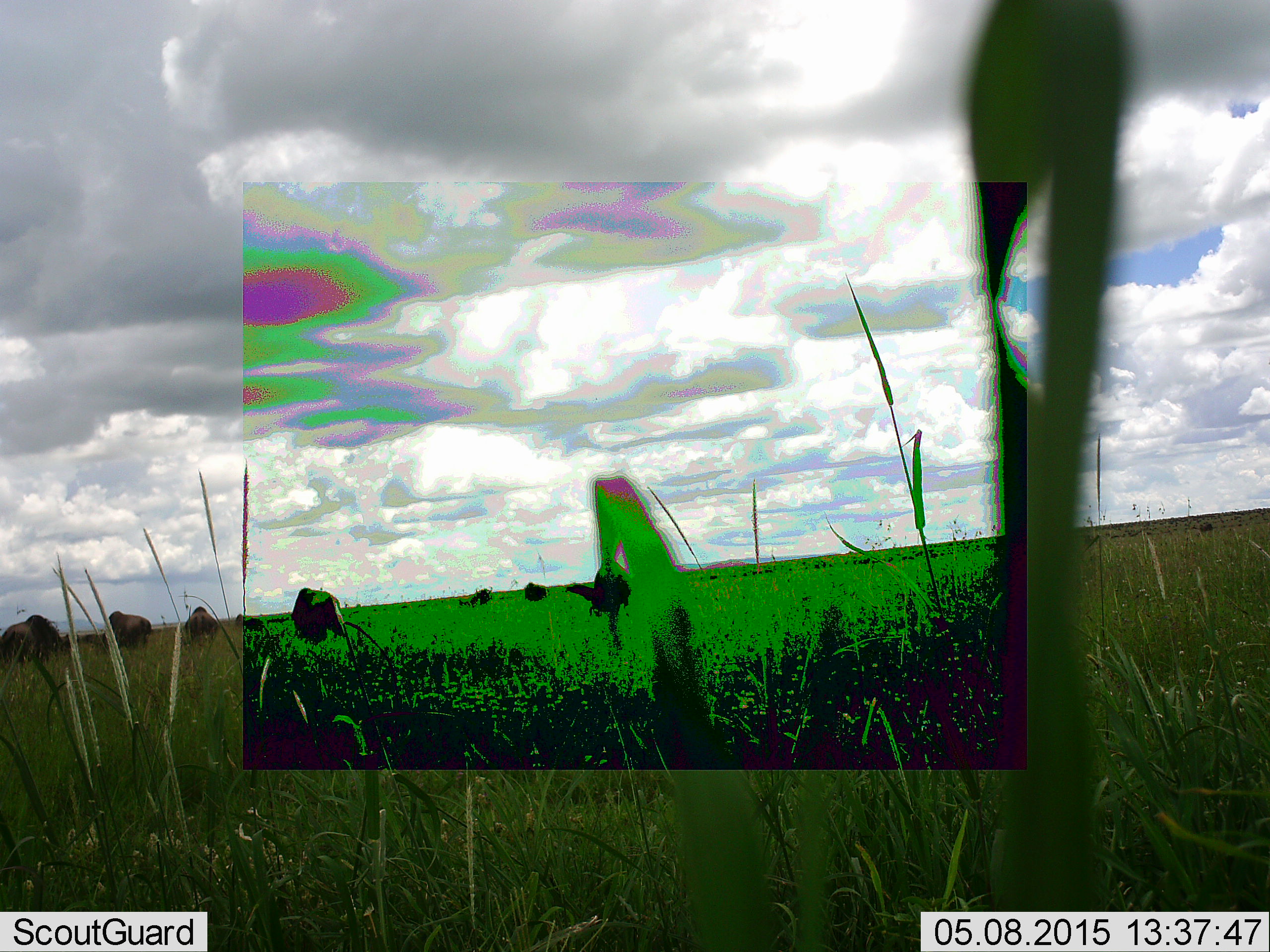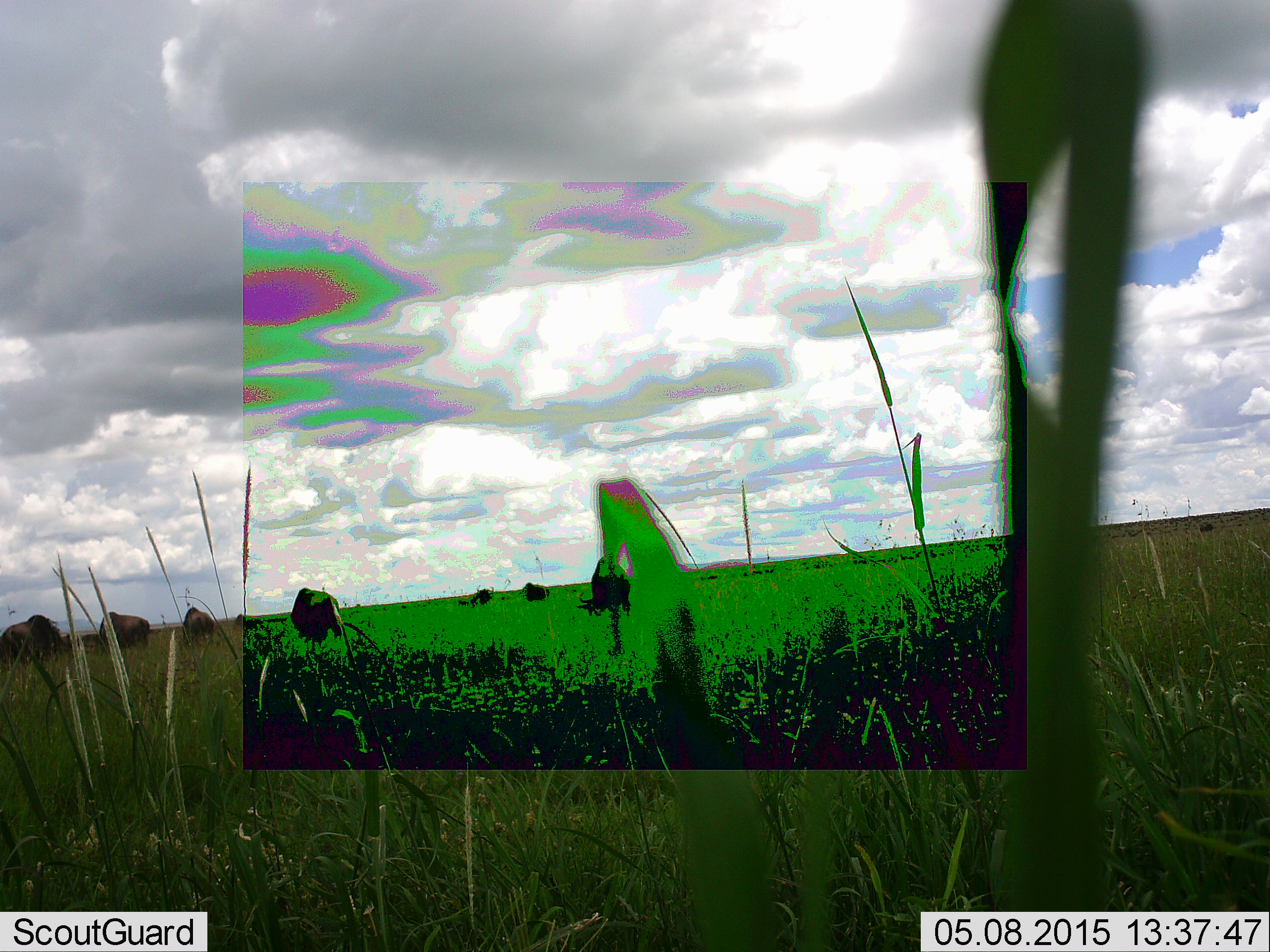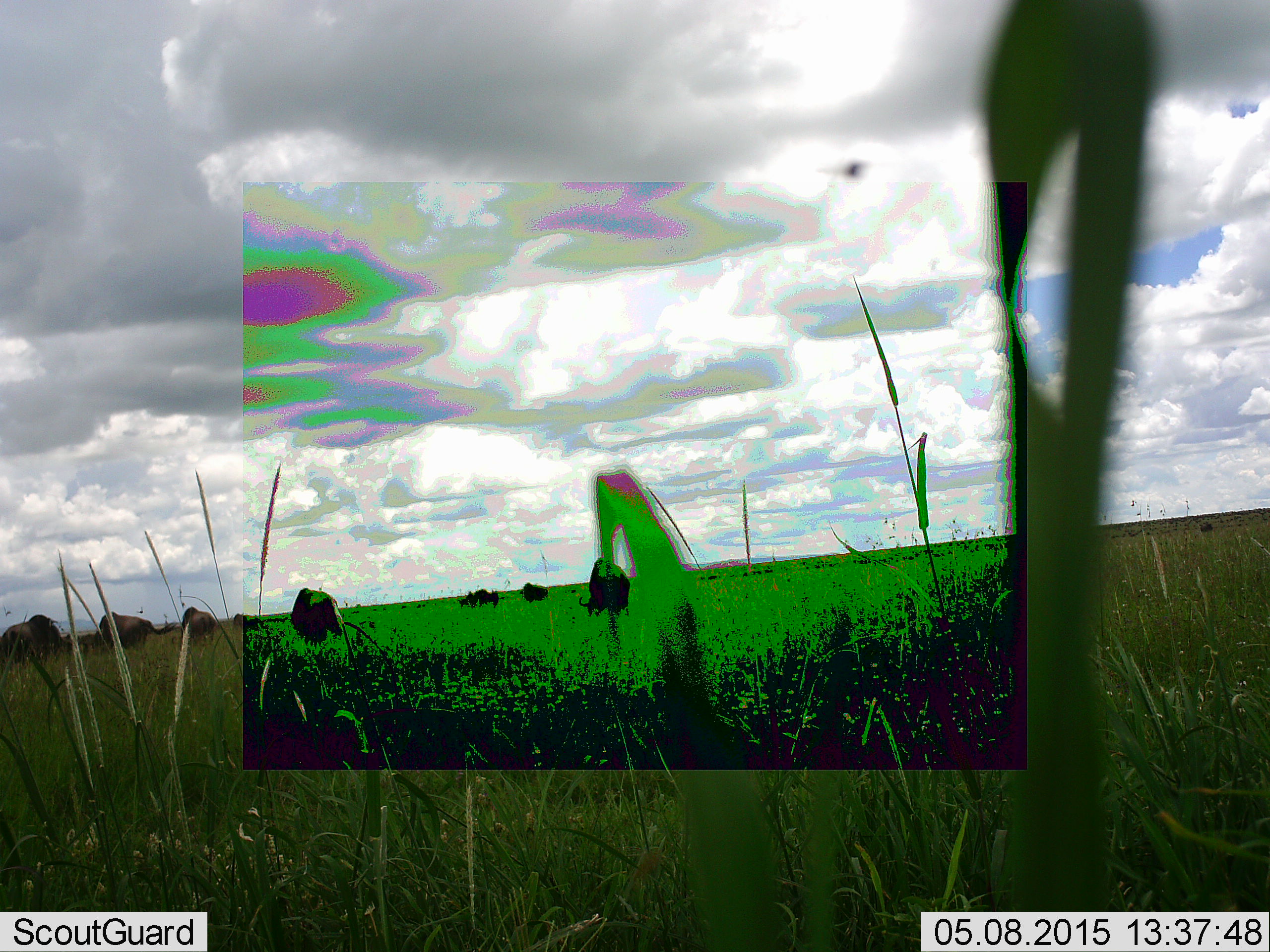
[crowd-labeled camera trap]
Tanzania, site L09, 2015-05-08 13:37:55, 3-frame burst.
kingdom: Animalia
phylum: Chordata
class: Mammalia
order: Artiodactyla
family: Bovidae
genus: Connochaetes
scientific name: Connochaetes taurinus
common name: blue wildebeest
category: wildebeest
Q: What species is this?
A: Wildebeest (blue wildebeest) (Connochaetes taurinus).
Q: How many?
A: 9.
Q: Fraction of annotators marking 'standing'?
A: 44%.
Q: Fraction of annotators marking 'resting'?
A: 0%.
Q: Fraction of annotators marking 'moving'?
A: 11%.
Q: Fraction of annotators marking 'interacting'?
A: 0%.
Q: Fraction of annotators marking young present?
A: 0%.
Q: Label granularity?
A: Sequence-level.